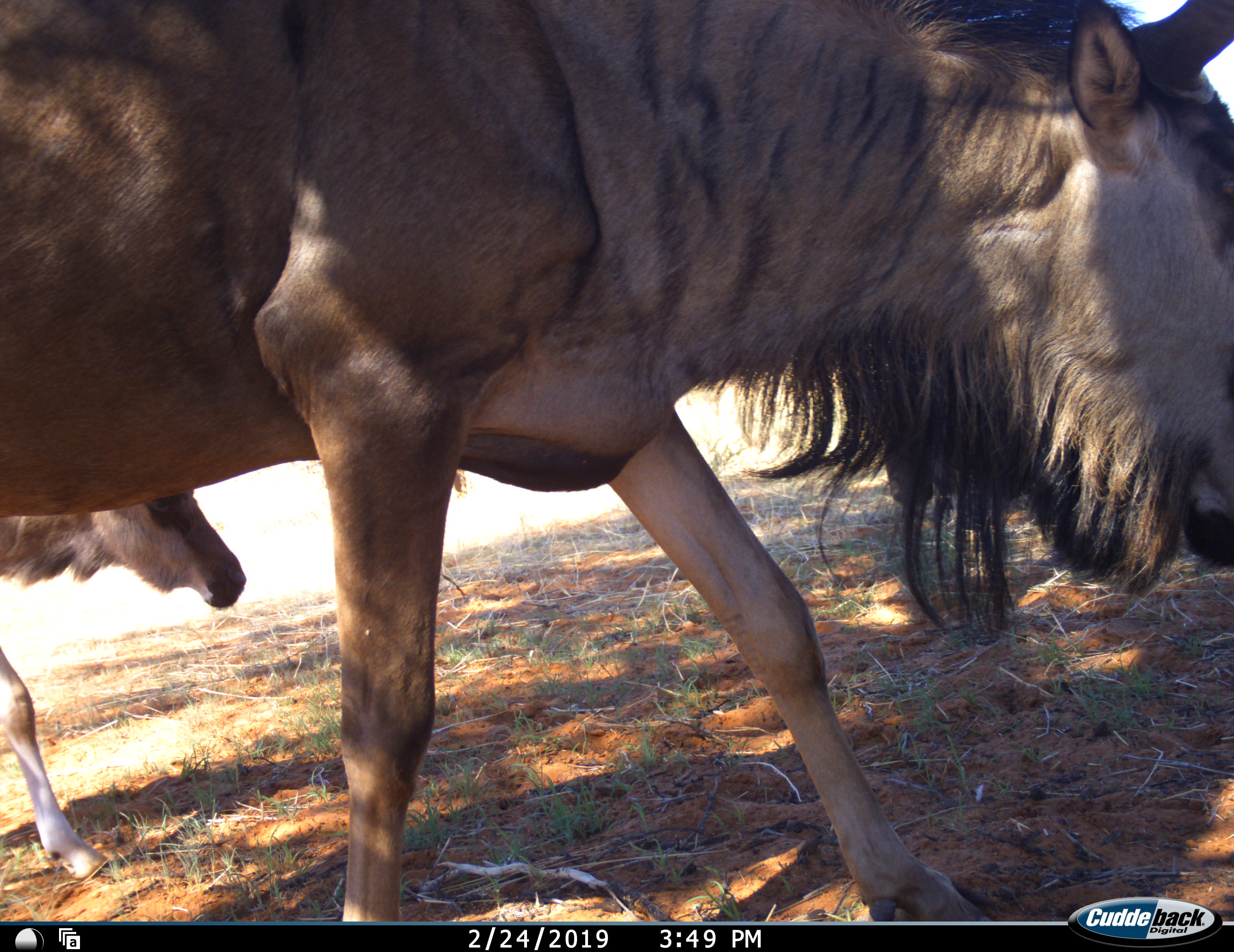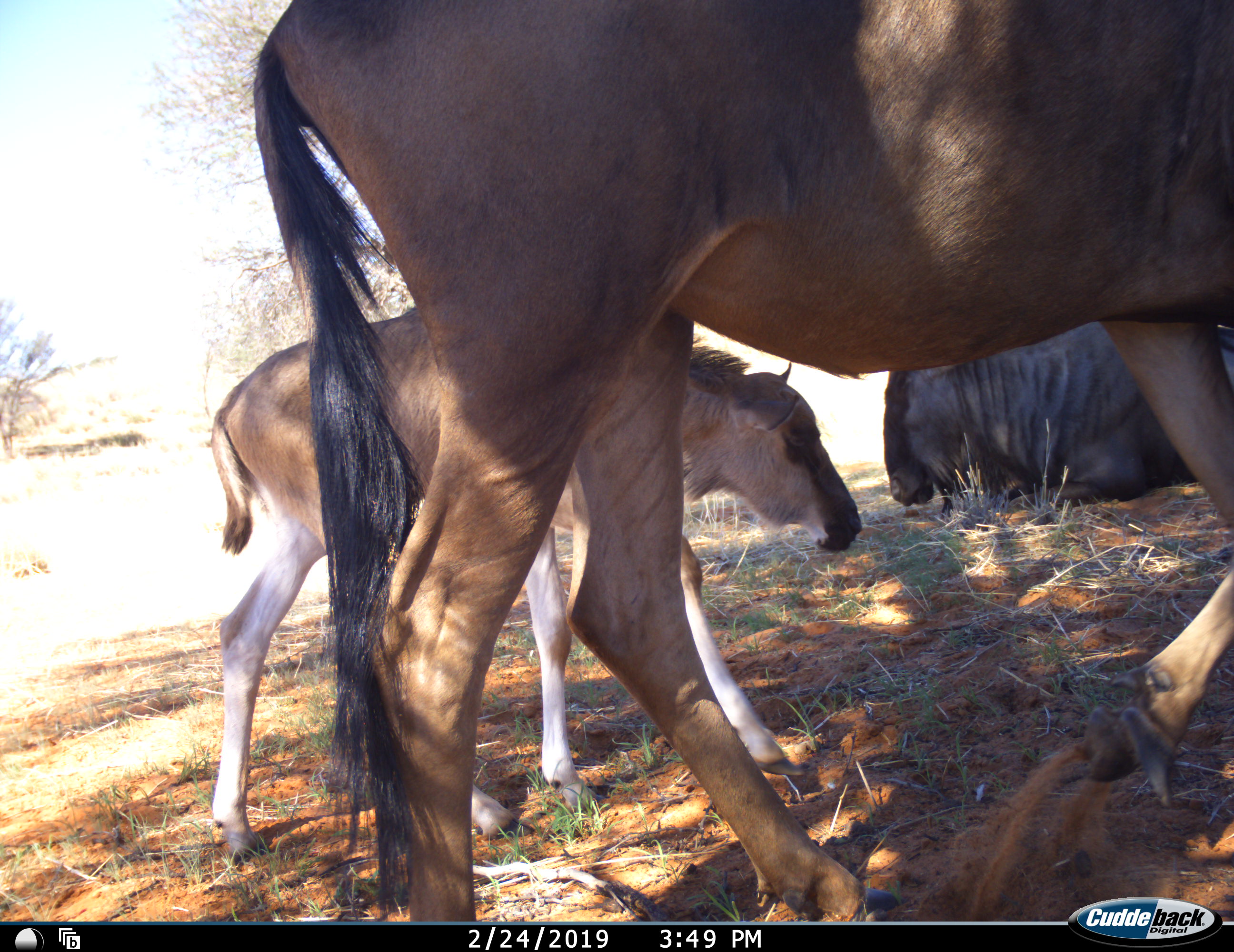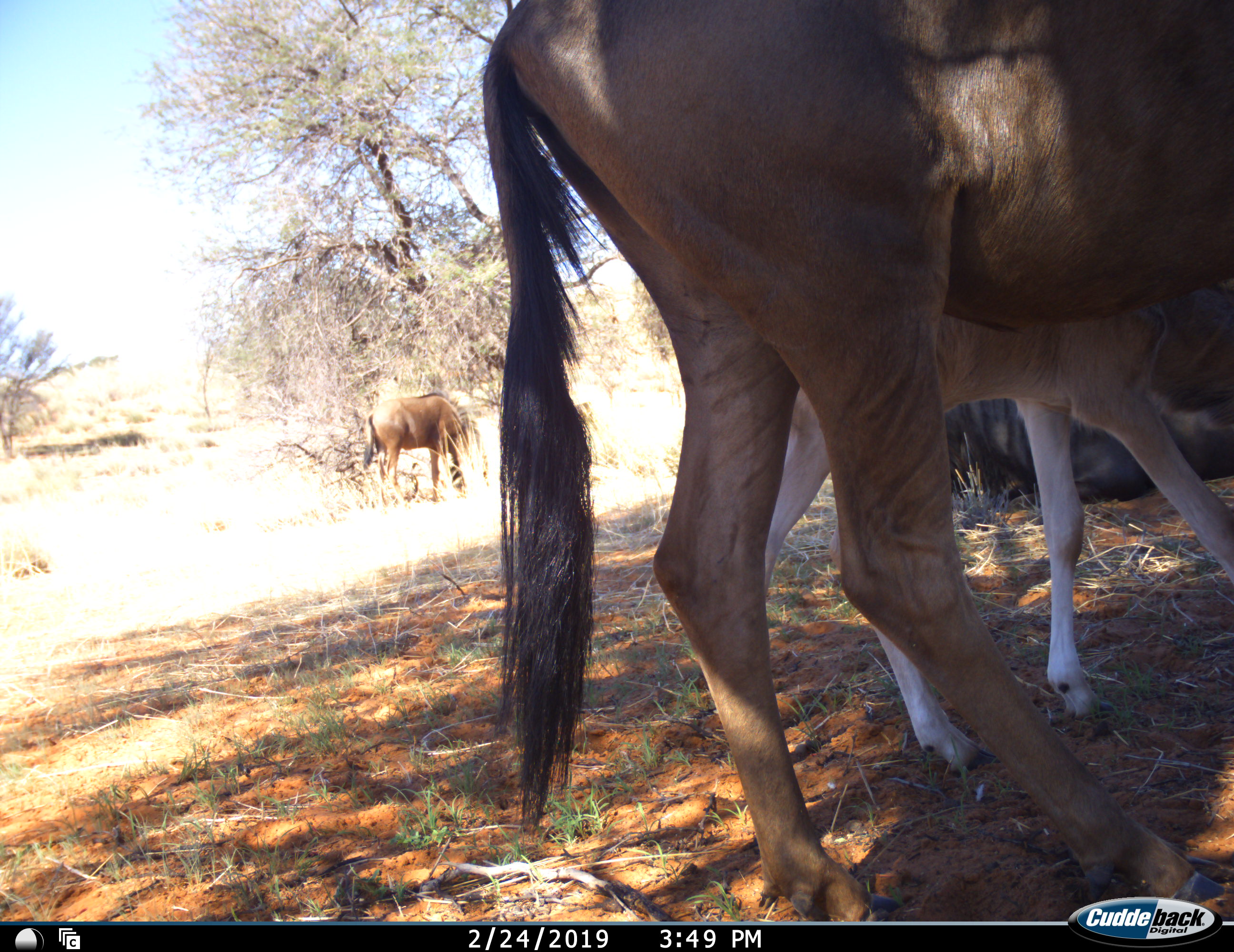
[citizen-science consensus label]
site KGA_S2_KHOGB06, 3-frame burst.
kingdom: Animalia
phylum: Chordata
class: Mammalia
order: Artiodactyla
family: Bovidae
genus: Connochaetes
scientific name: Connochaetes taurinus taurinus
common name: blue wildebeest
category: wildebeestblue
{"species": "wildebeestblue (blue wildebeest) (Connochaetes taurinus taurinus)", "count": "4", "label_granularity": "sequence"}